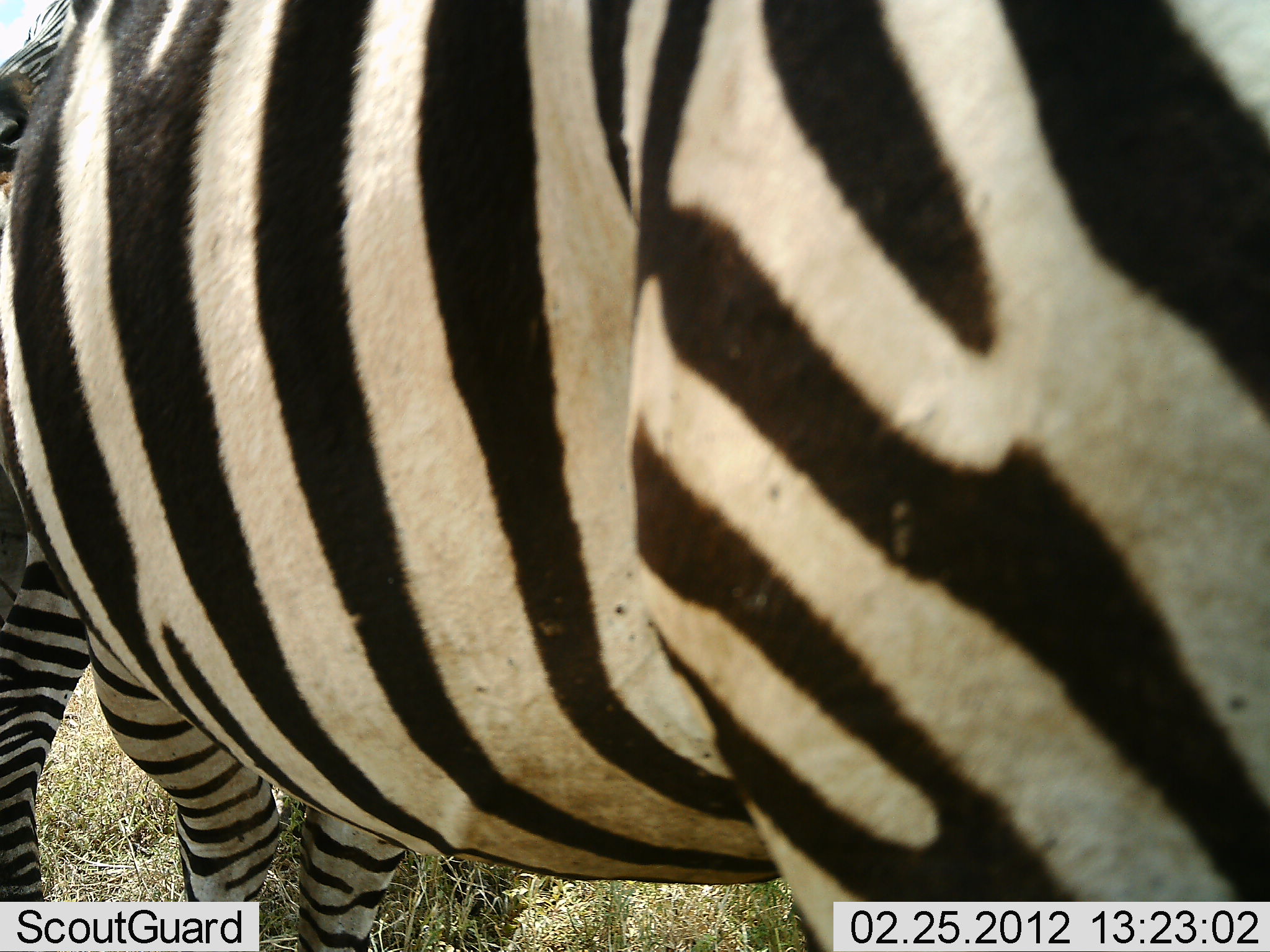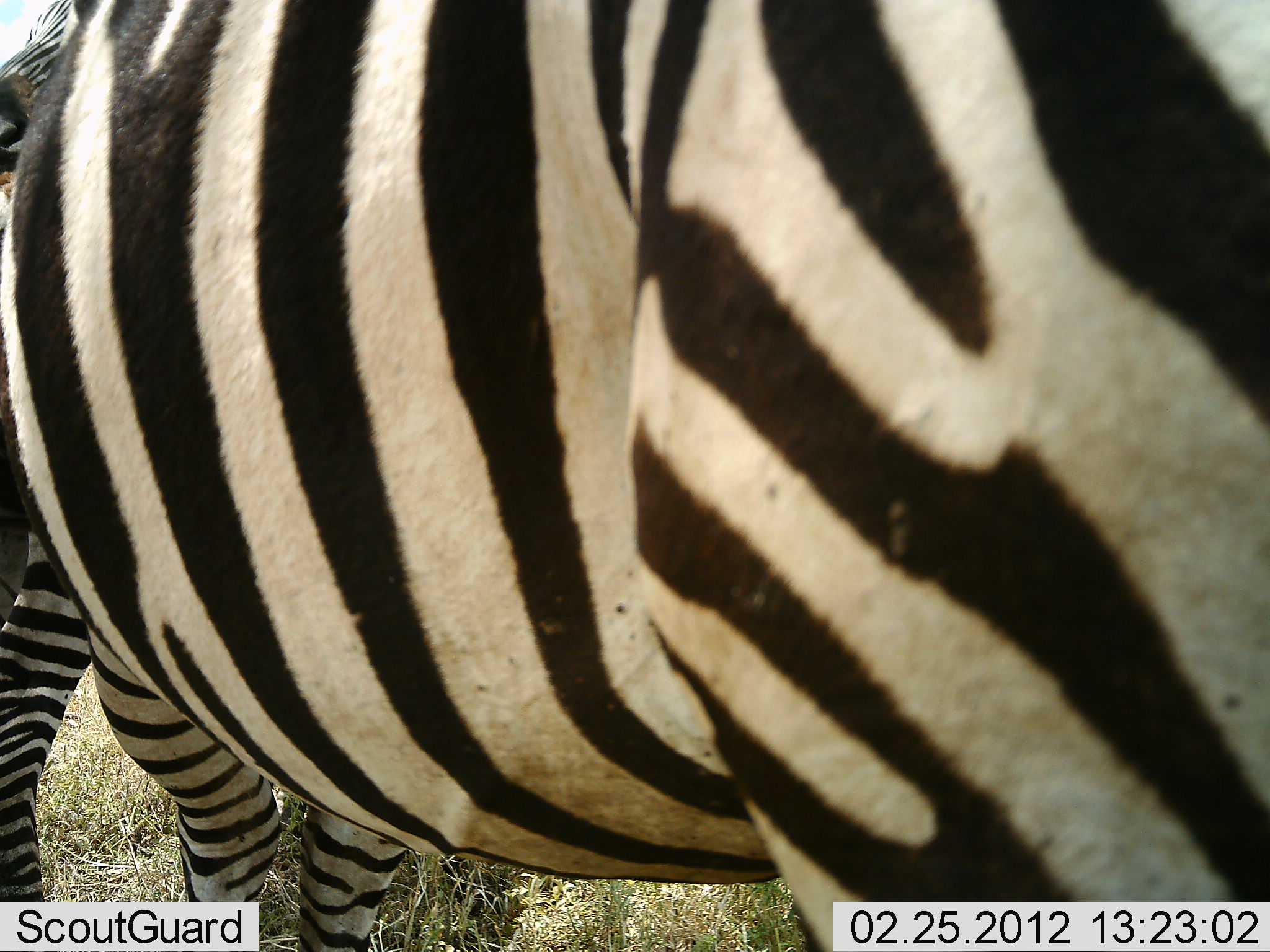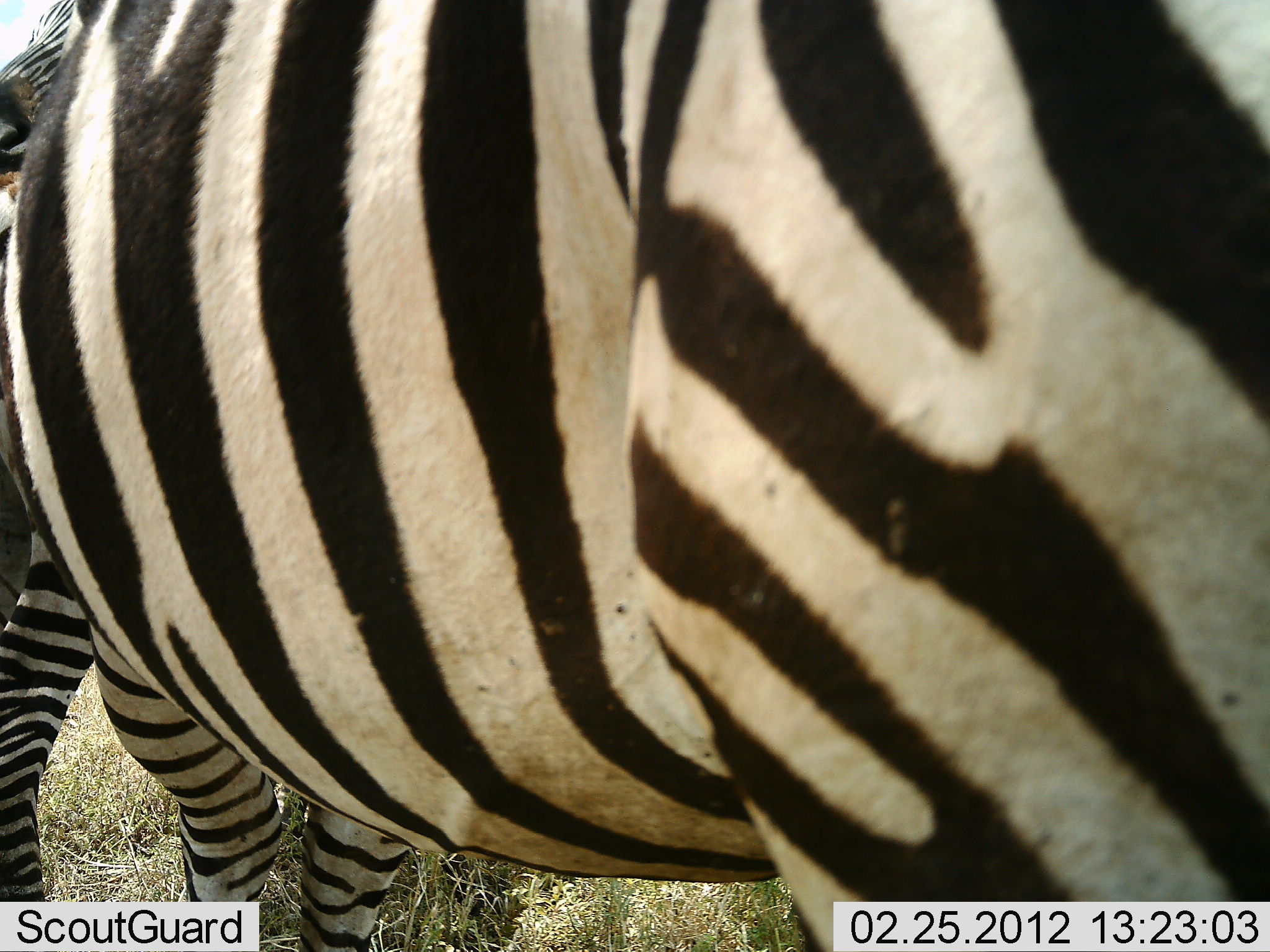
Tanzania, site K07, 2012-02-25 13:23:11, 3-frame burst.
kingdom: Animalia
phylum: Chordata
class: Mammalia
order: Perissodactyla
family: Equidae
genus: Equus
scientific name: Equus quagga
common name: plains zebra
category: zebra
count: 2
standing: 97%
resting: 3%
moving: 3%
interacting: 0%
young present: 0%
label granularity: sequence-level